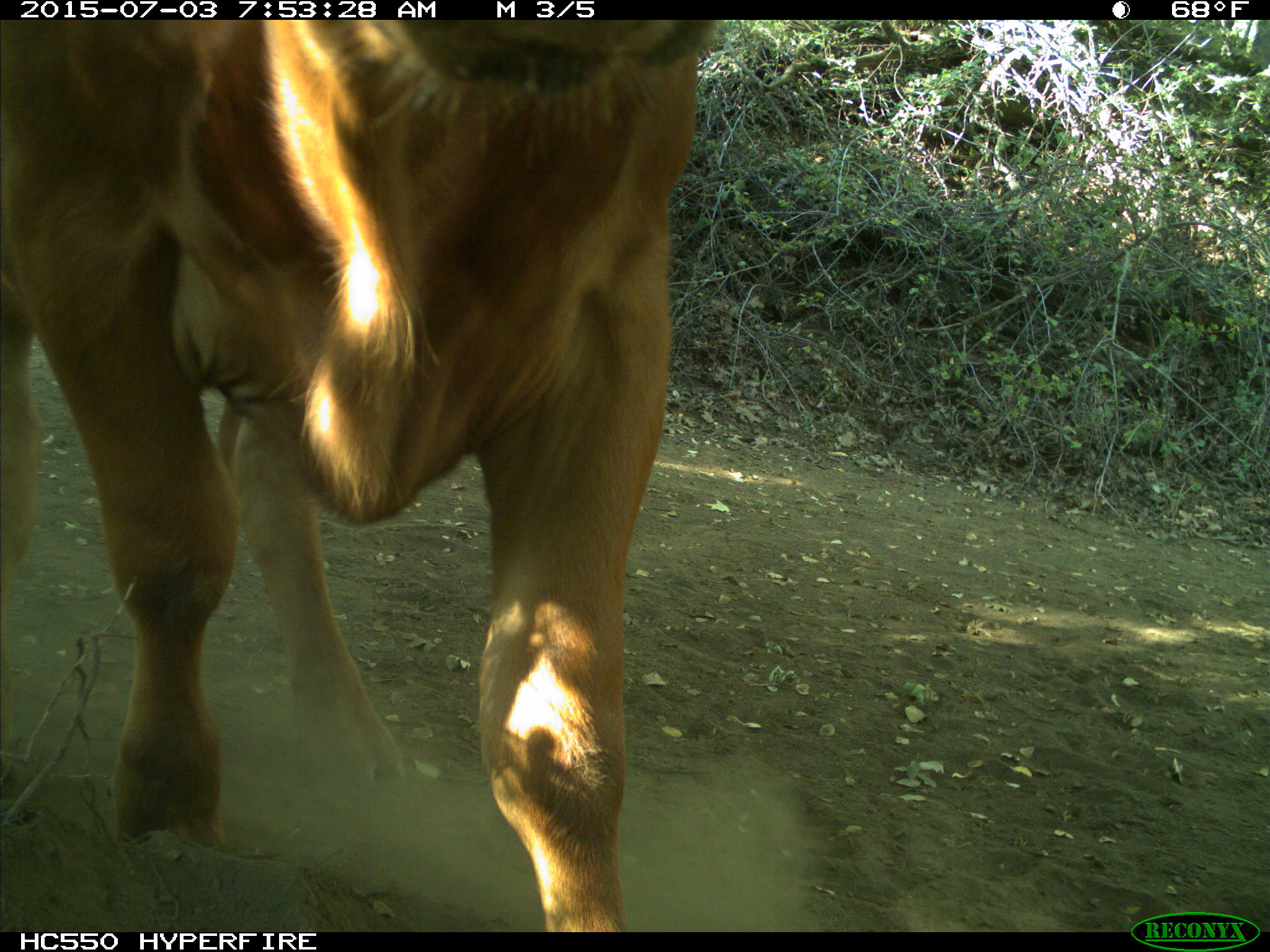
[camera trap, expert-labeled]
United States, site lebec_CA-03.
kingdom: Animalia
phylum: Chordata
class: Mammalia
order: Artiodactyla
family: Bovidae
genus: Bos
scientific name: Bos taurus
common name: domestic cow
Bos taurus (domestic cow).